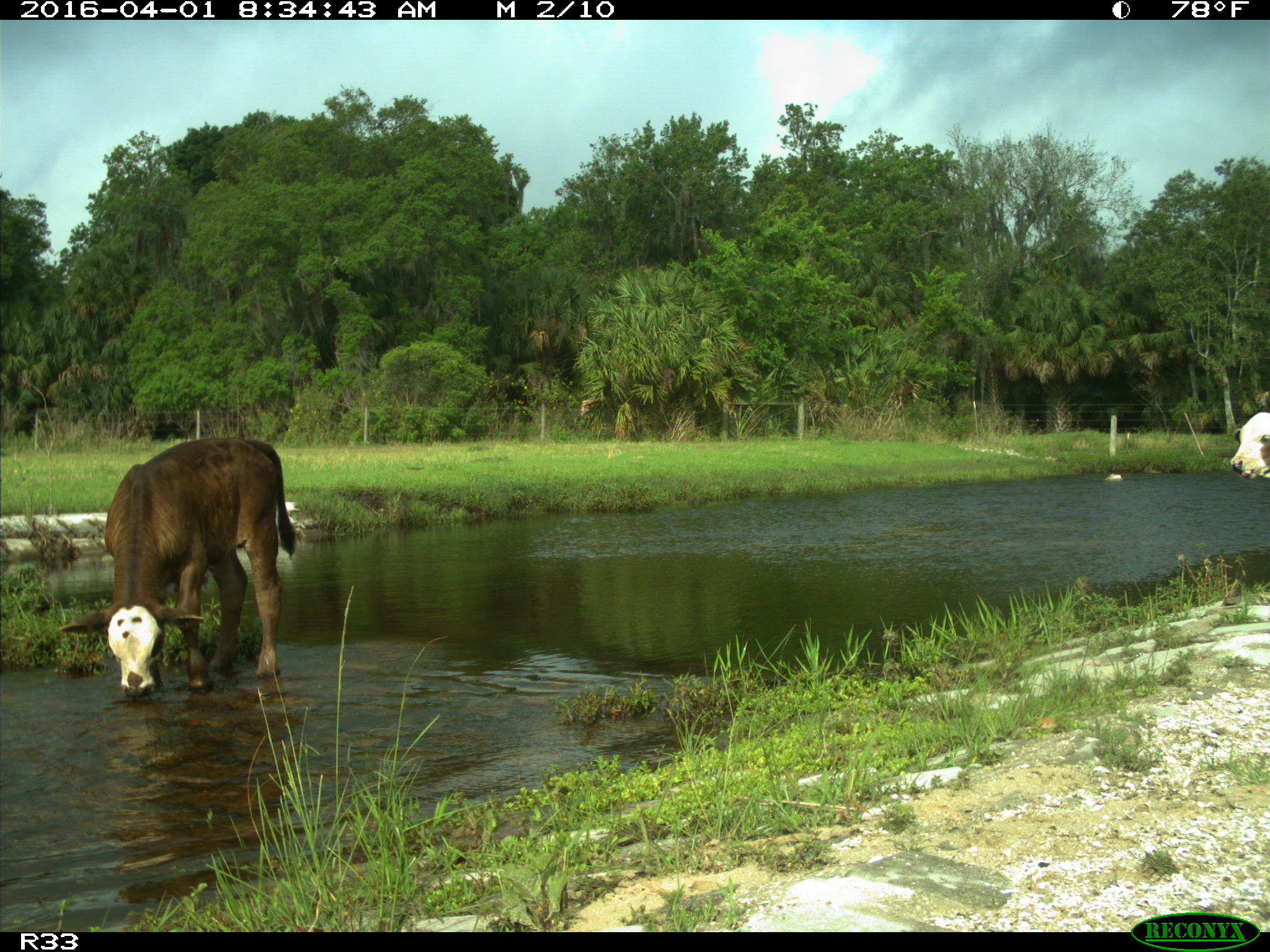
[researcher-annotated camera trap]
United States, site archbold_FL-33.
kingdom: Animalia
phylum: Chordata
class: Mammalia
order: Artiodactyla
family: Bovidae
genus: Bos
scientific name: Bos taurus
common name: domestic cow